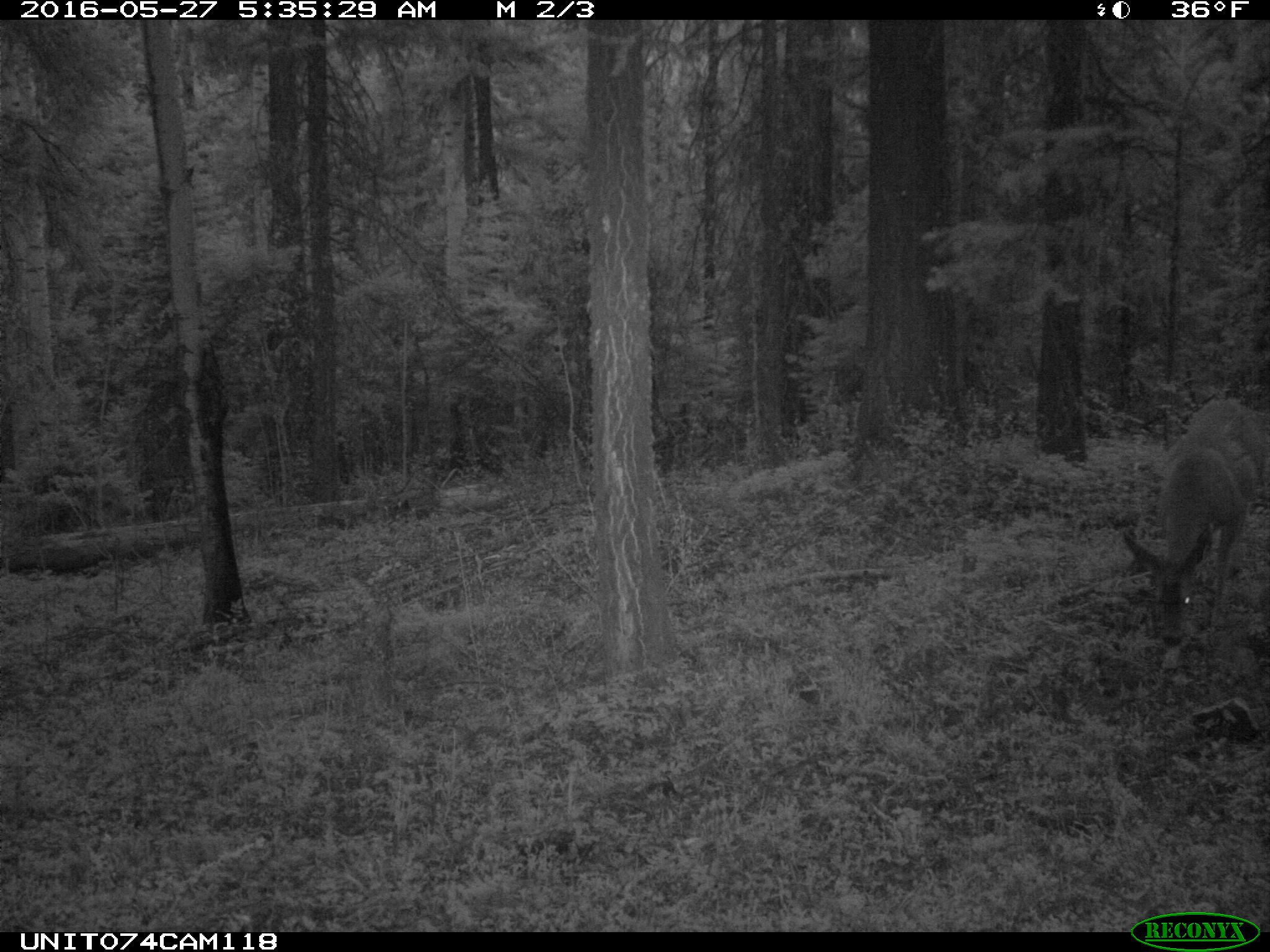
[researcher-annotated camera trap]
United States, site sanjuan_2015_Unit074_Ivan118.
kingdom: Animalia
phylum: Chordata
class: Mammalia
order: Artiodactyla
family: Cervidae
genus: Odocoileus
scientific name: Odocoileus hemionus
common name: mule deer